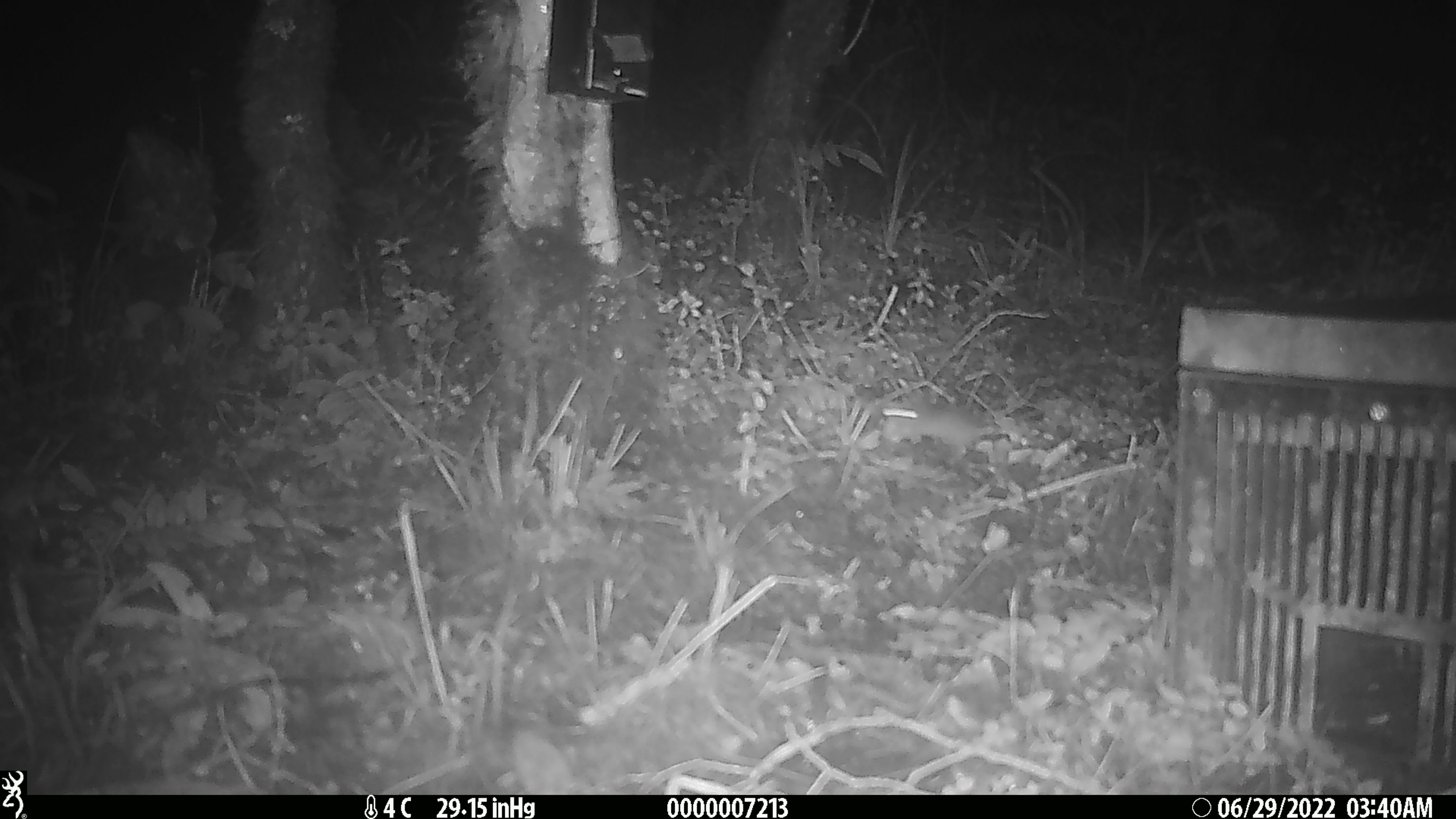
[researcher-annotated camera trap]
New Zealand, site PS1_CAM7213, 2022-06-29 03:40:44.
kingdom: Animalia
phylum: Chordata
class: Mammalia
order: Rodentia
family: Muridae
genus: Mus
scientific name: Mus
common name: mouse